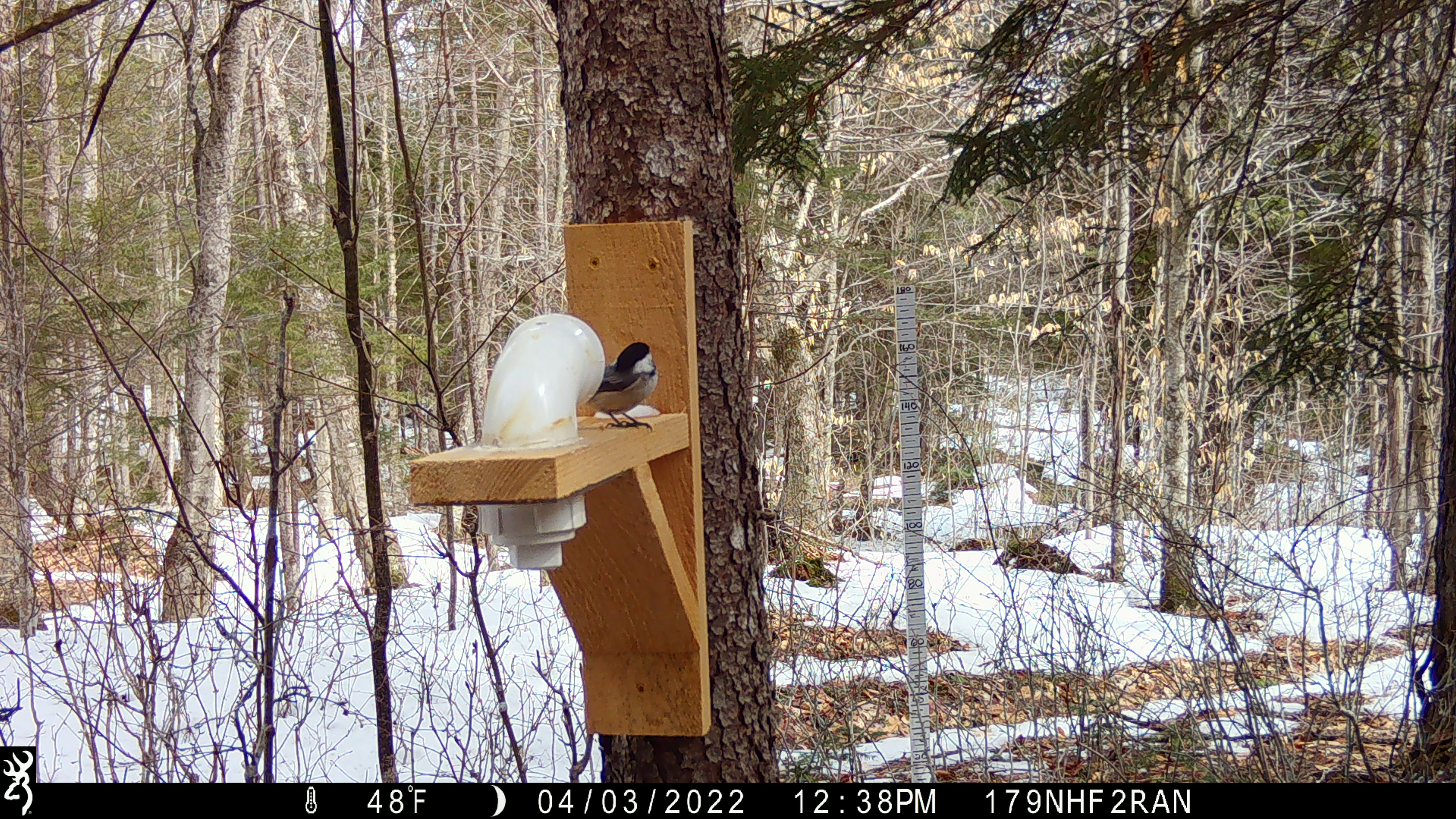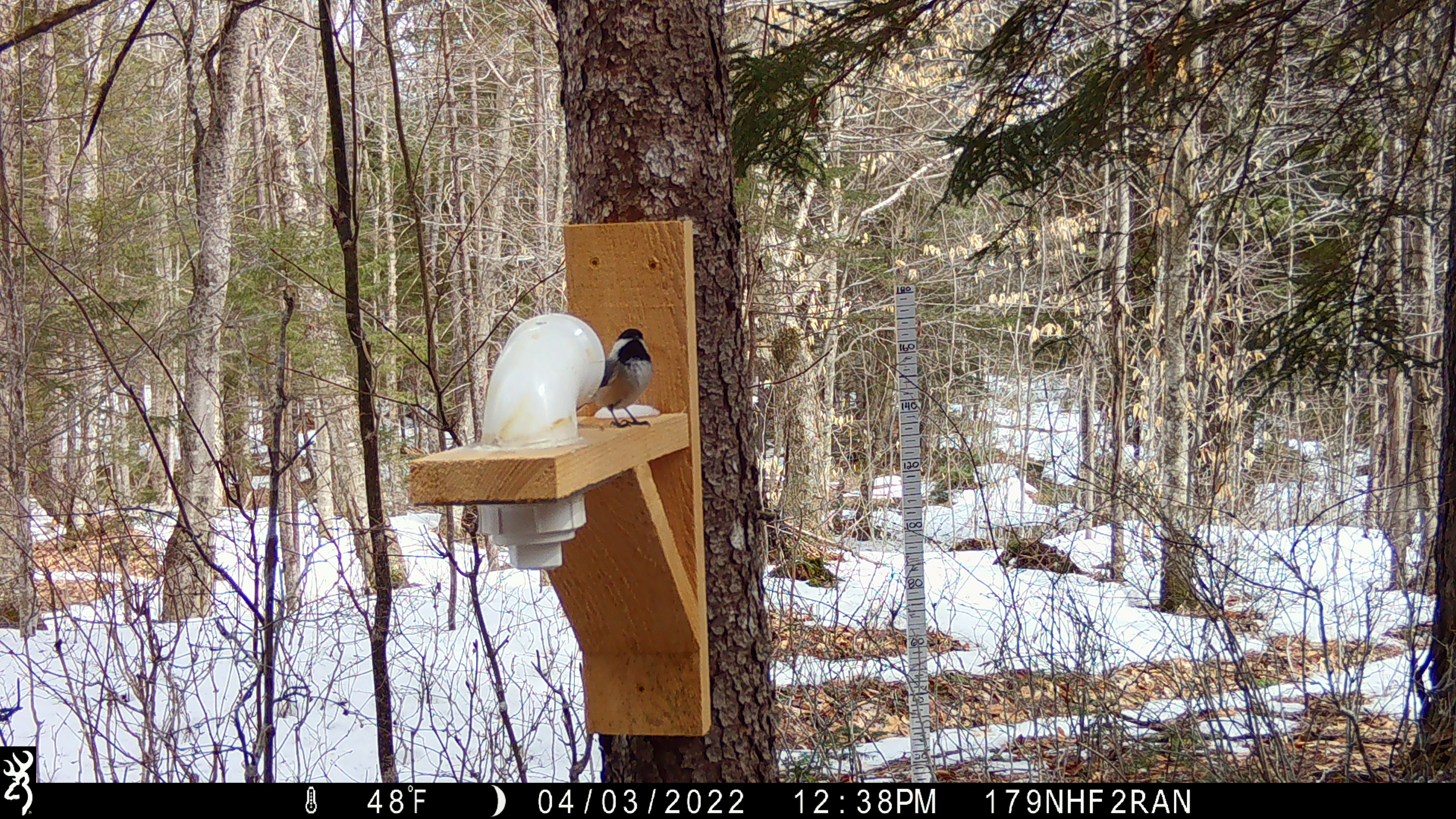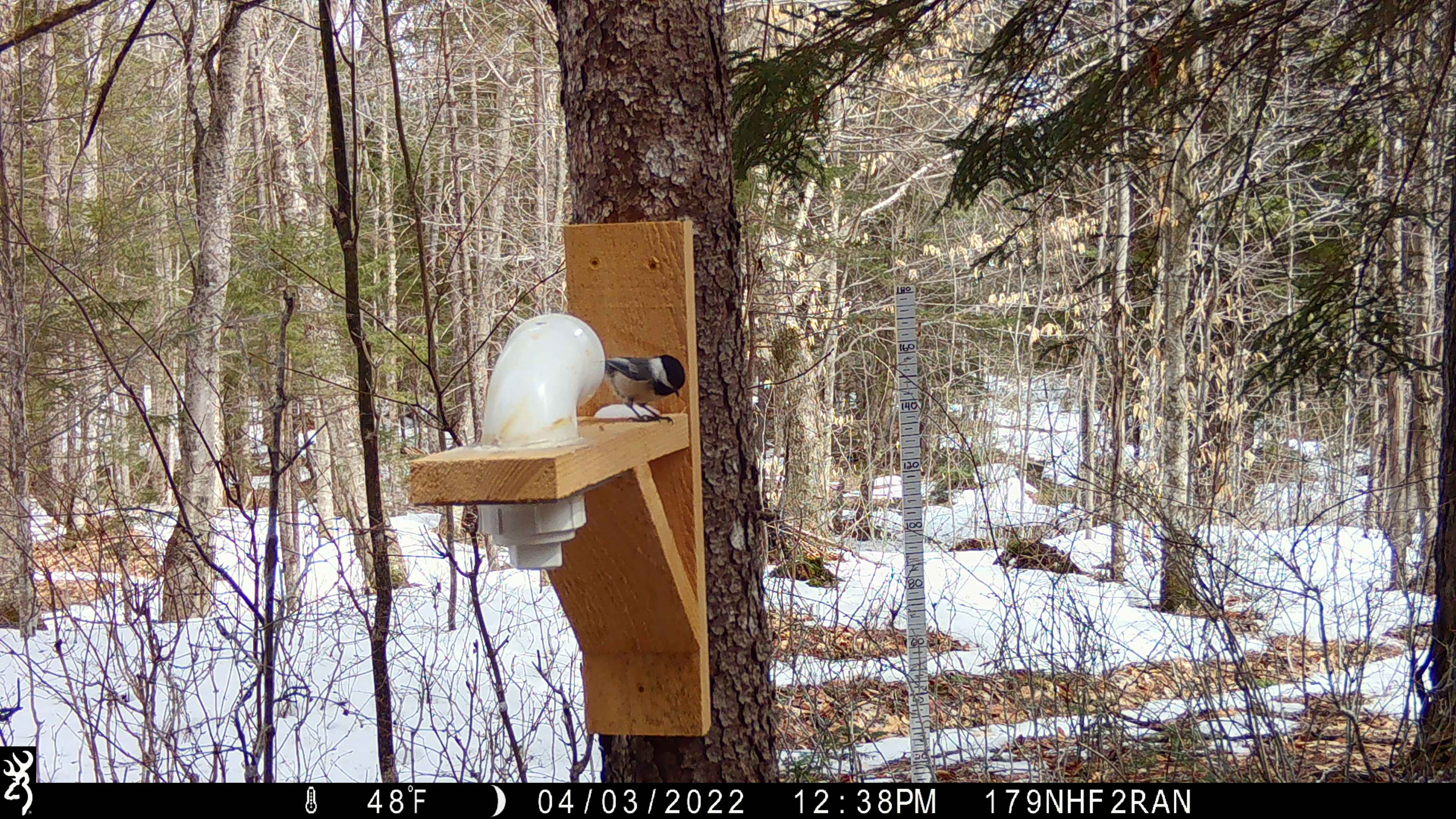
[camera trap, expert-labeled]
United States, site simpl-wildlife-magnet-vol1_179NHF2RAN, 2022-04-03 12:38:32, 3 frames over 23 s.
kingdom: Animalia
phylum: Chordata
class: Aves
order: Passeriformes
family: Paridae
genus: Poecile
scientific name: Poecile atricapillus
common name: black-capped chickadee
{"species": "black-capped chickadee (Poecile atricapillus)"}